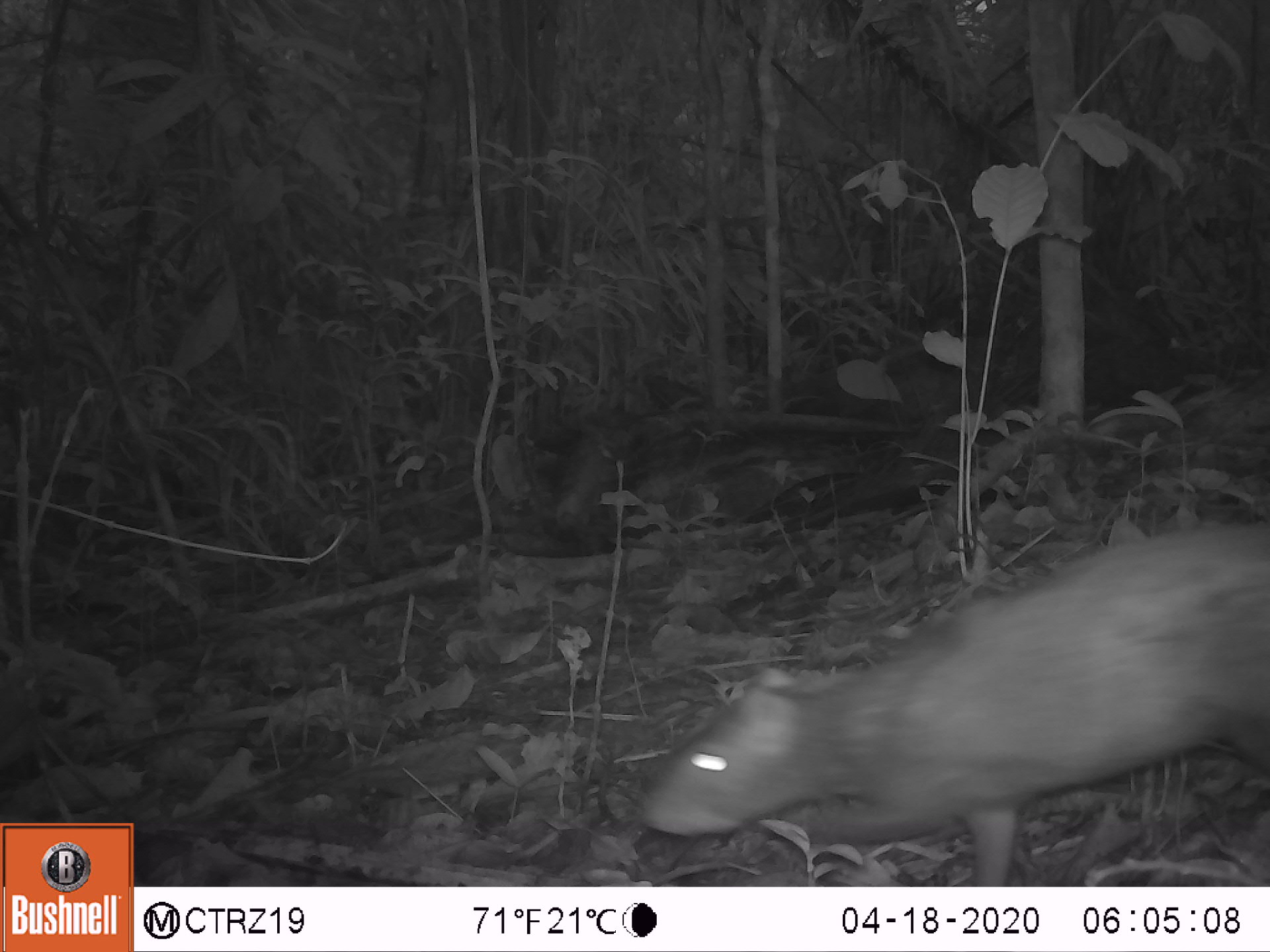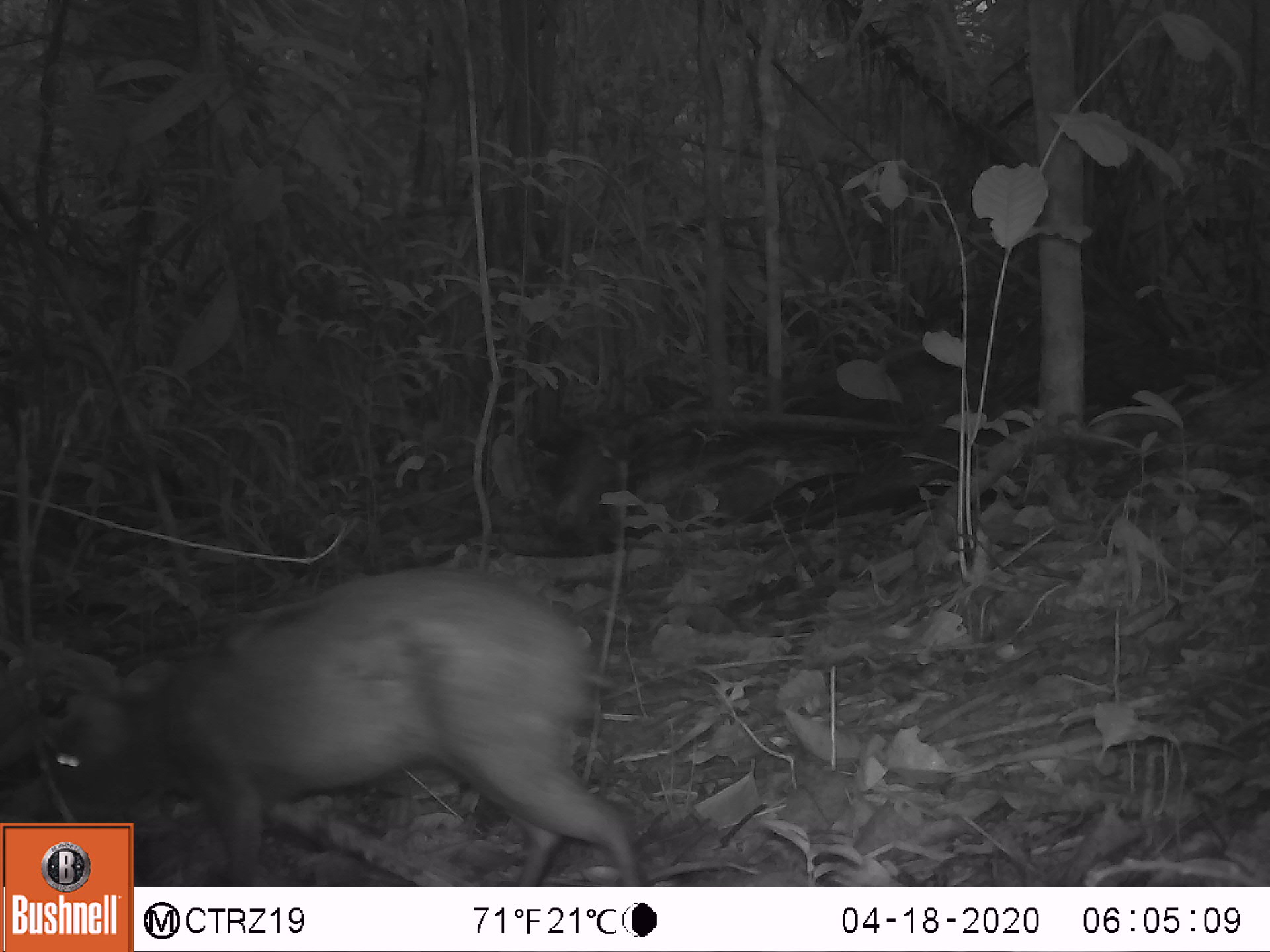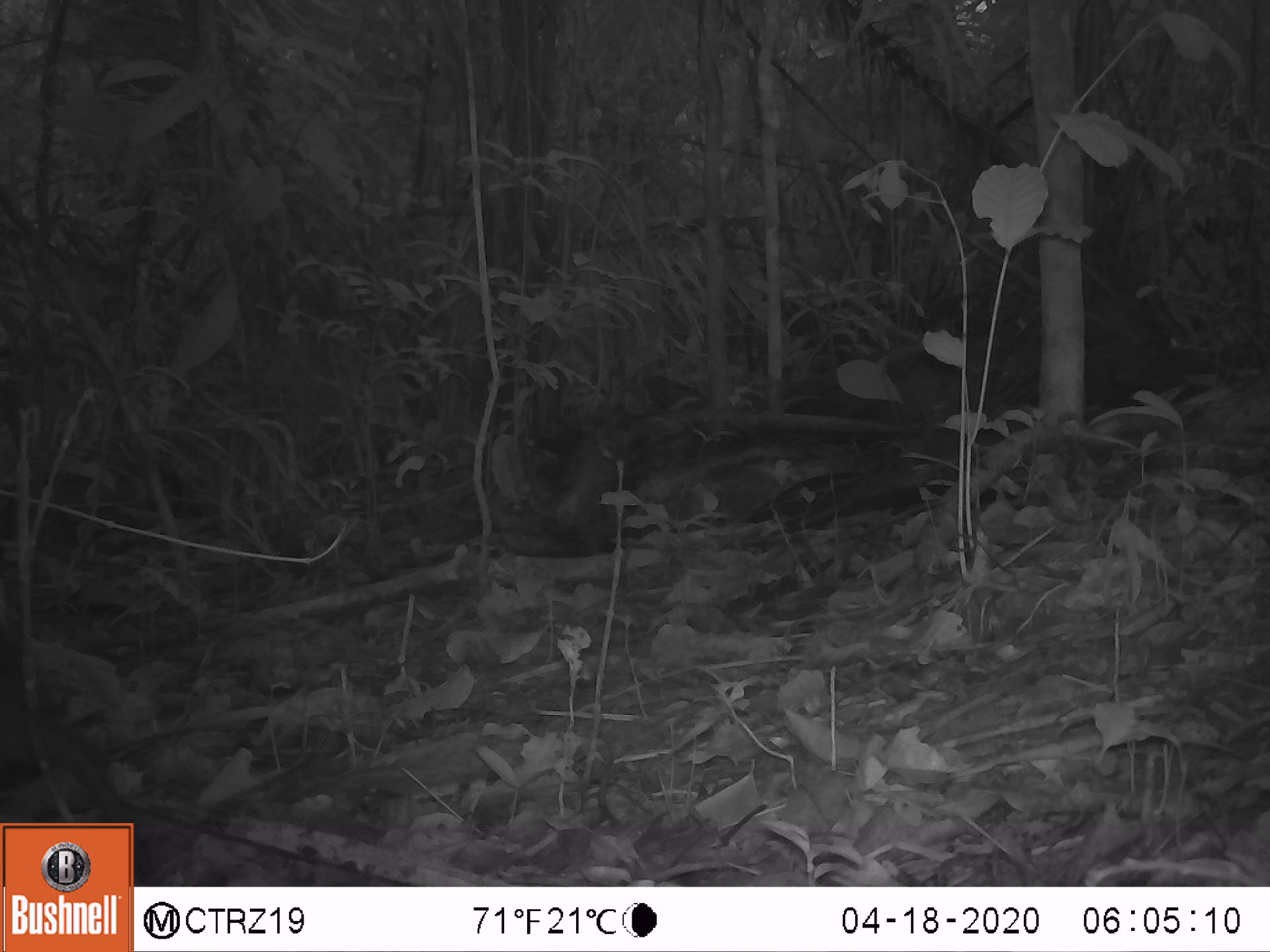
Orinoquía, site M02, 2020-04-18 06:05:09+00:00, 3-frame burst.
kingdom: Animalia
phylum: Chordata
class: Mammalia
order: Rodentia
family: Dasyproctidae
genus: Dasyprocta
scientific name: Dasyprocta fuliginosa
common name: black agouti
Black agouti (Dasyprocta fuliginosa).